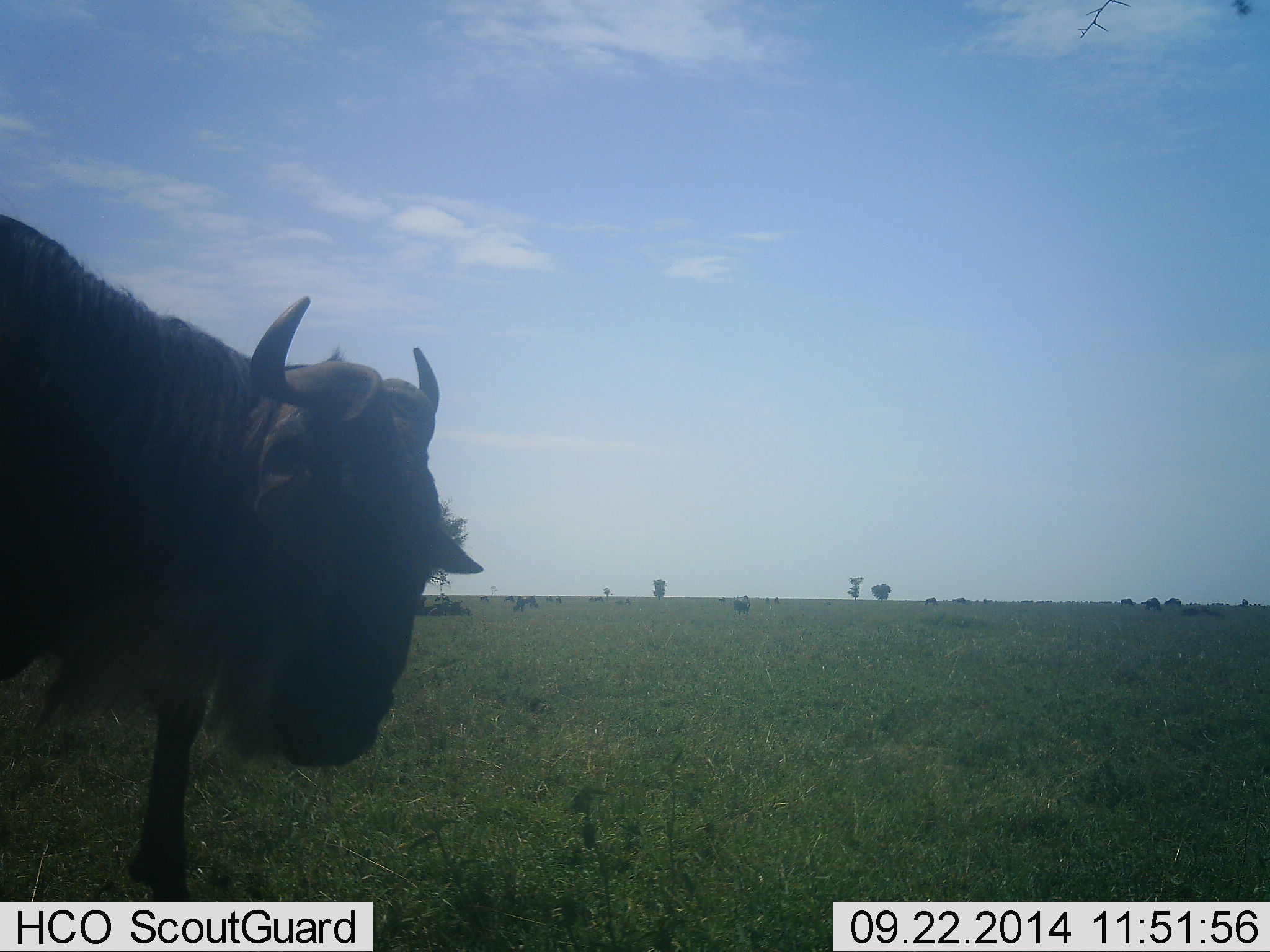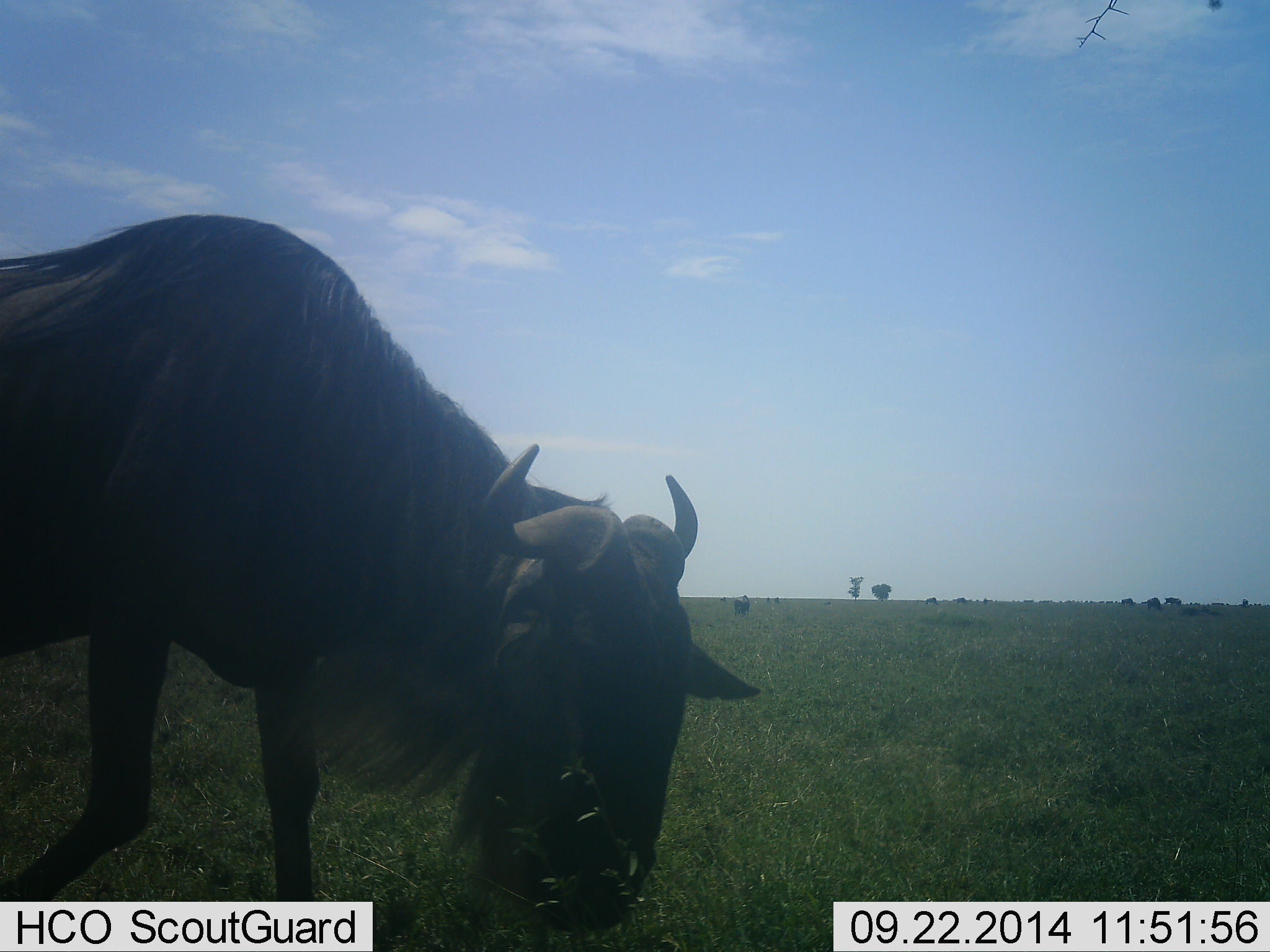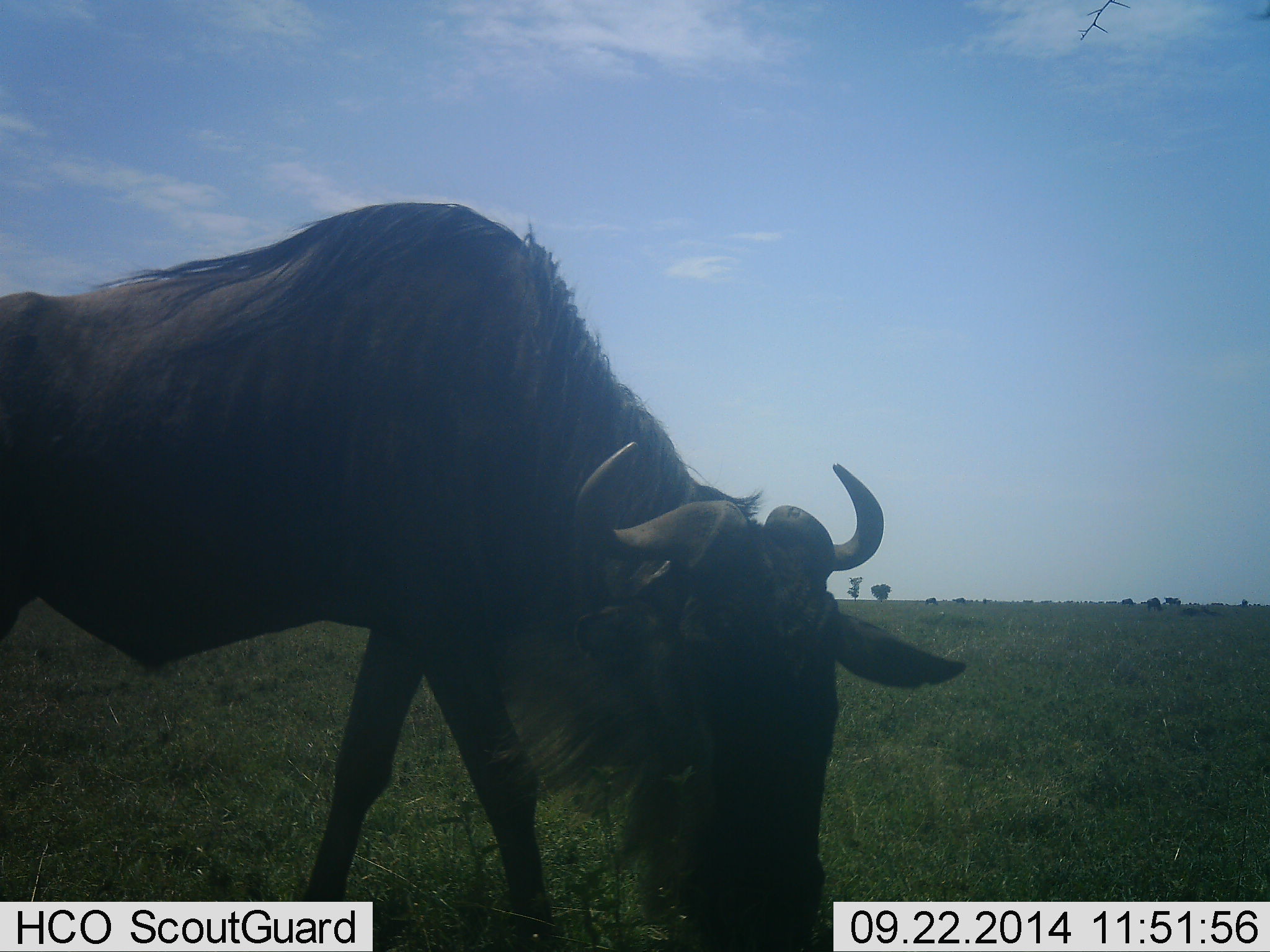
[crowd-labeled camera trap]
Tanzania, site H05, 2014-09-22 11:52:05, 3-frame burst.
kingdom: Animalia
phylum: Chordata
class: Mammalia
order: Artiodactyla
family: Bovidae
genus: Connochaetes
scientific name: Connochaetes taurinus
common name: blue wildebeest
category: wildebeest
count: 1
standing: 20%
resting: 0%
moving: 70%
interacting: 10%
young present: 0%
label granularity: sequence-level